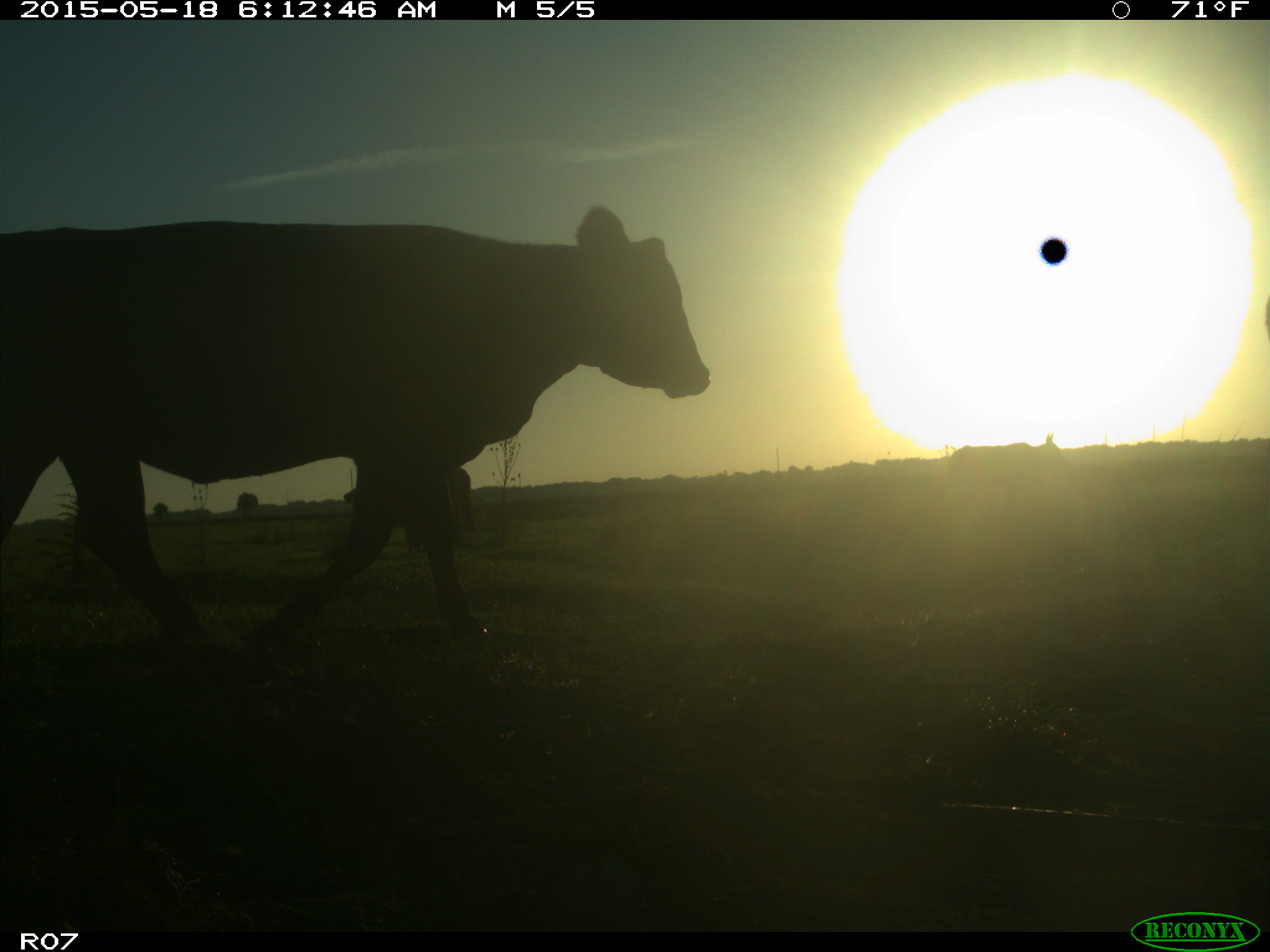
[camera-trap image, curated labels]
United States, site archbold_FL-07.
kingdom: Animalia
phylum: Chordata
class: Mammalia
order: Artiodactyla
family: Bovidae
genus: Bos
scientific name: Bos taurus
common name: domestic cow